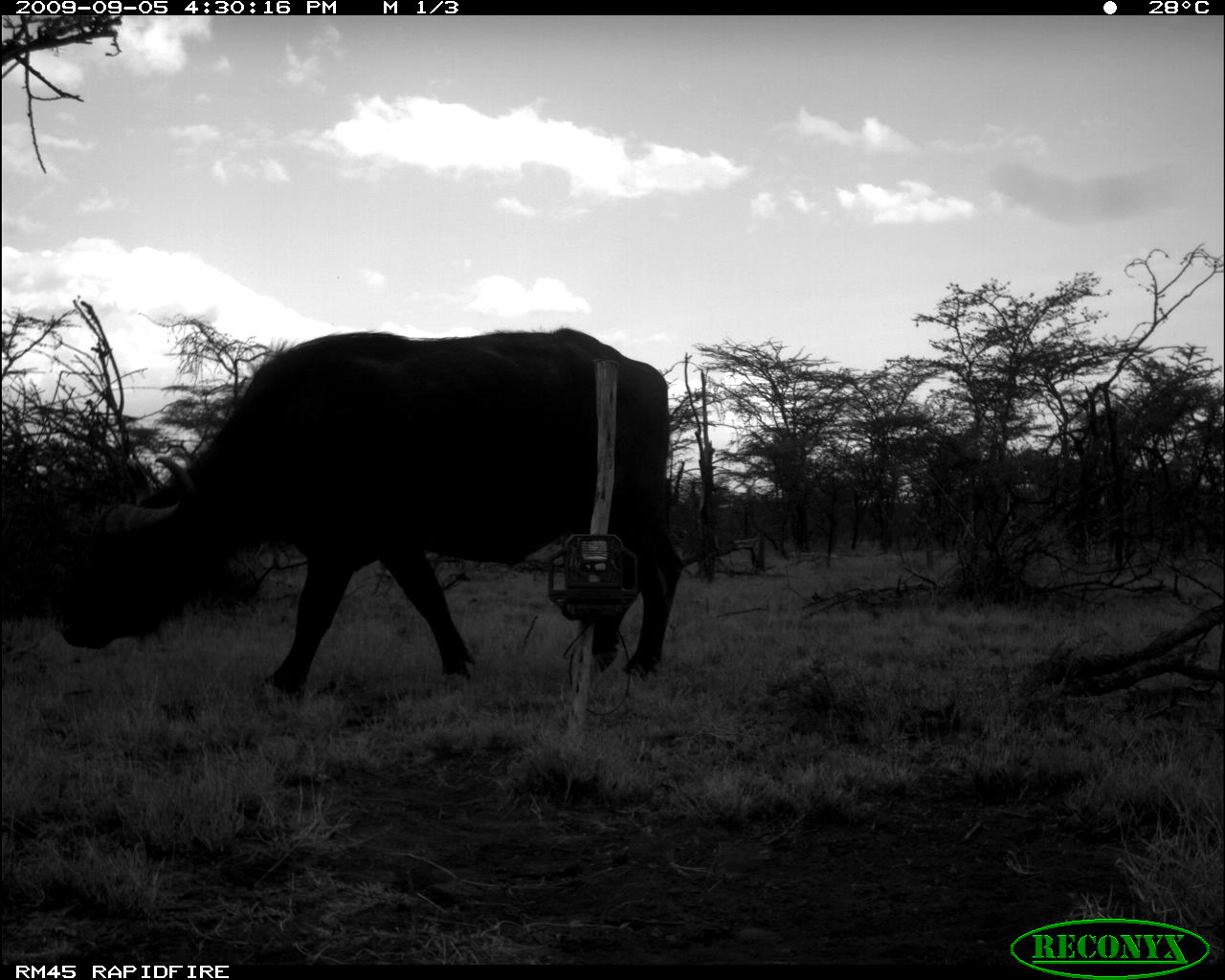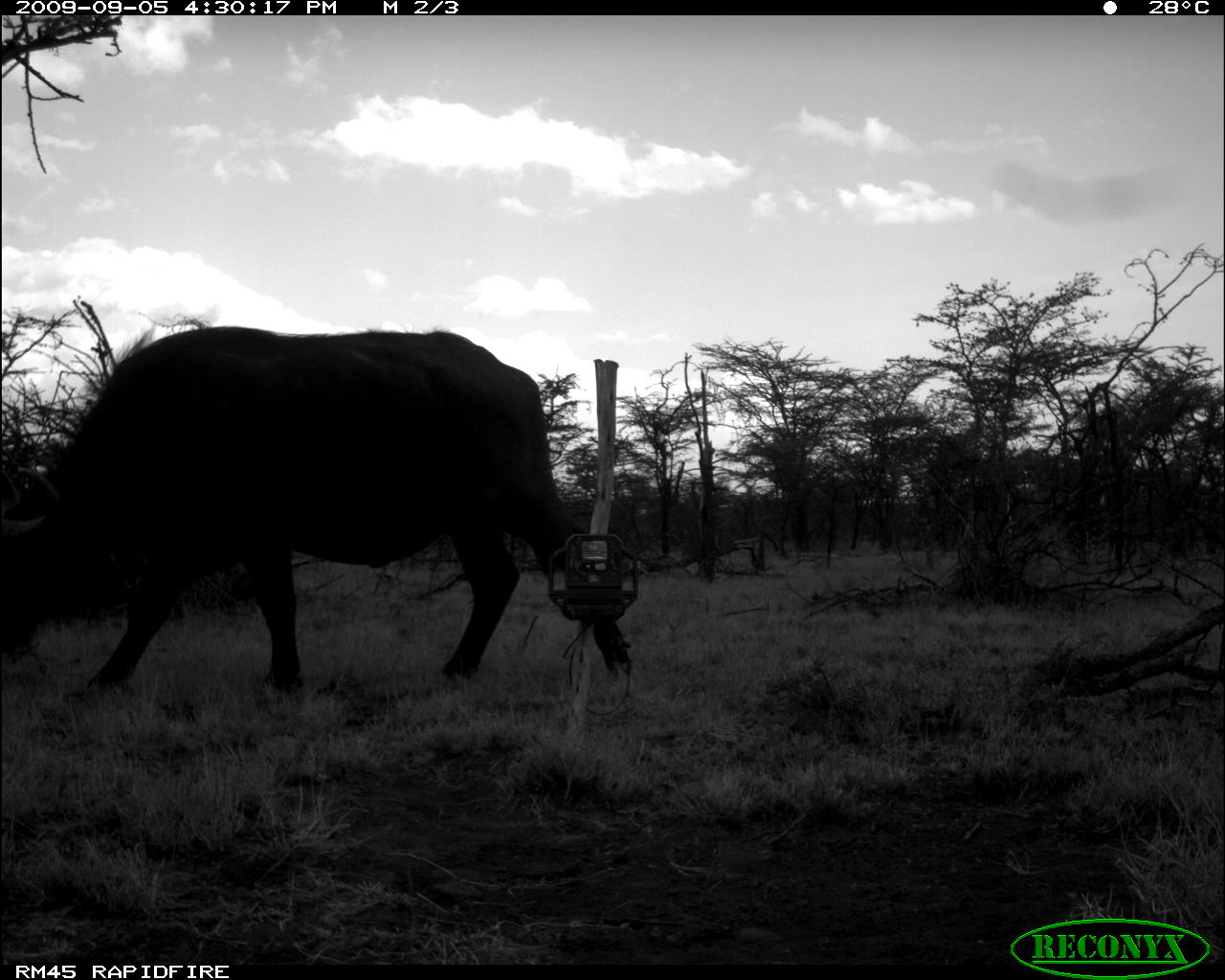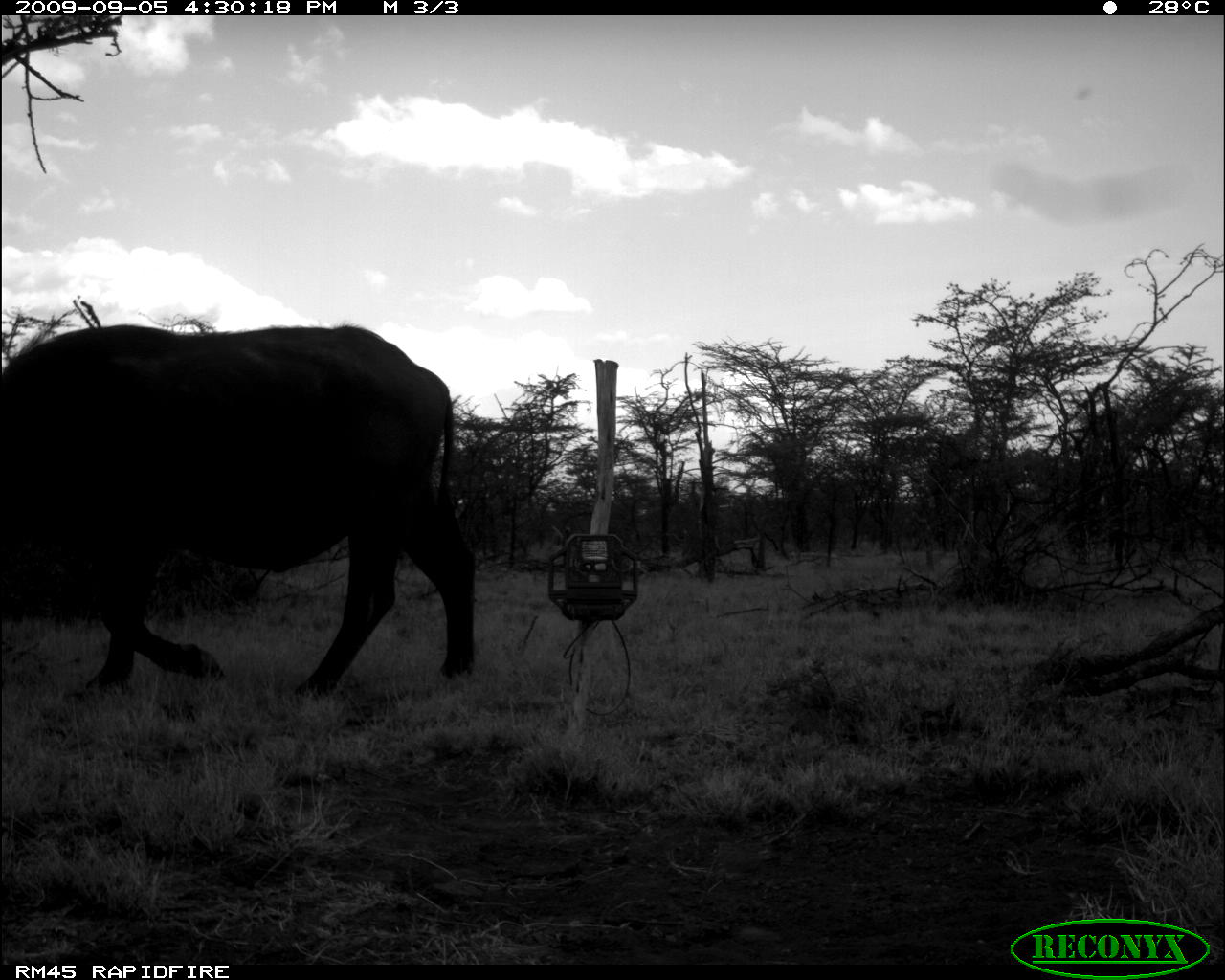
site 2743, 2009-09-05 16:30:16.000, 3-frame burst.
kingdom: Animalia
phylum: Chordata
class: Mammalia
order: Artiodactyla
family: Bovidae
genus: Syncerus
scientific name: Syncerus caffer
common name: african buffalo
Syncerus caffer (african buffalo), count 1.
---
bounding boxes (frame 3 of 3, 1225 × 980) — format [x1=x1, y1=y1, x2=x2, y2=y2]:
syncerus caffer: [x1=0, y1=321, x2=479, y2=705]